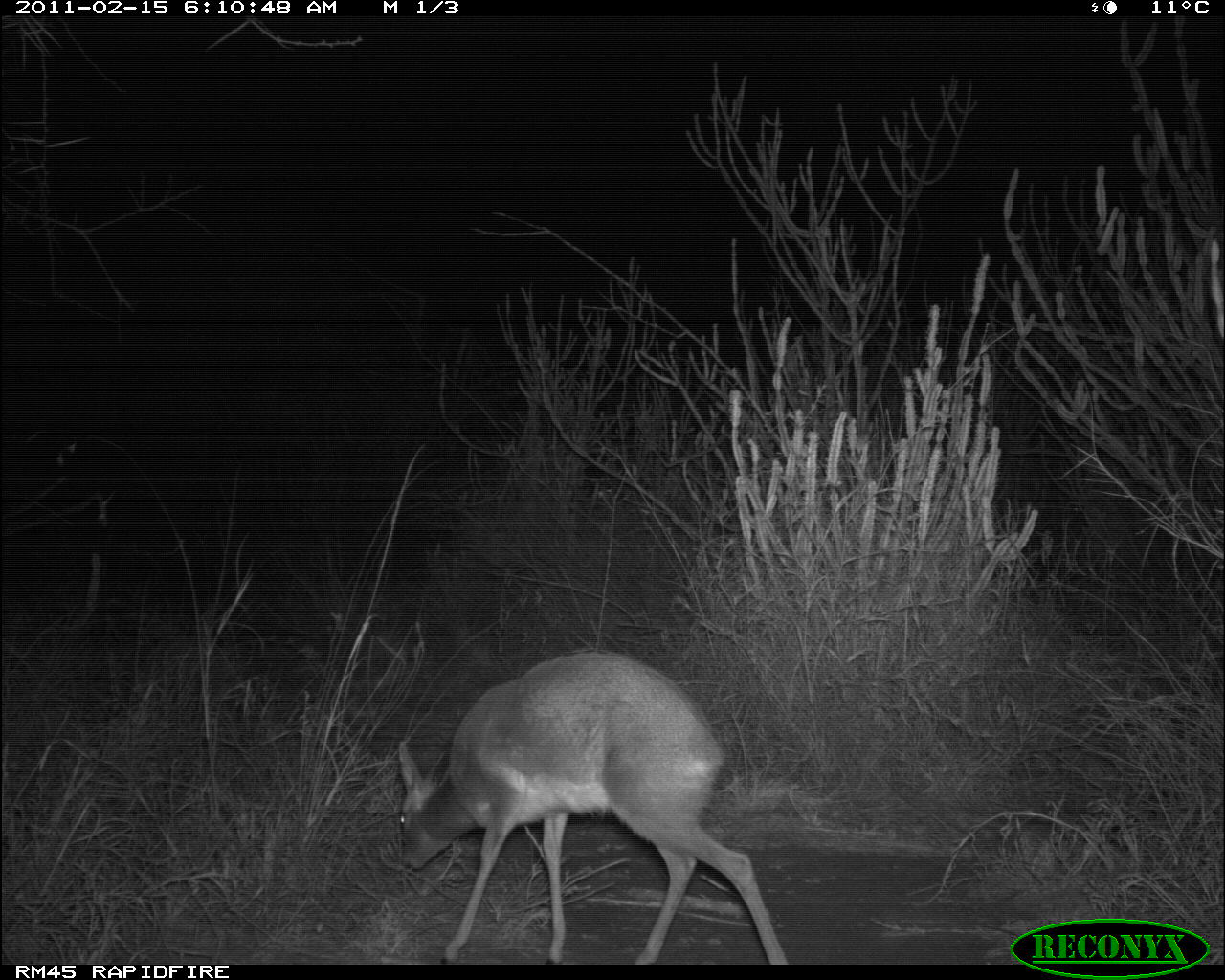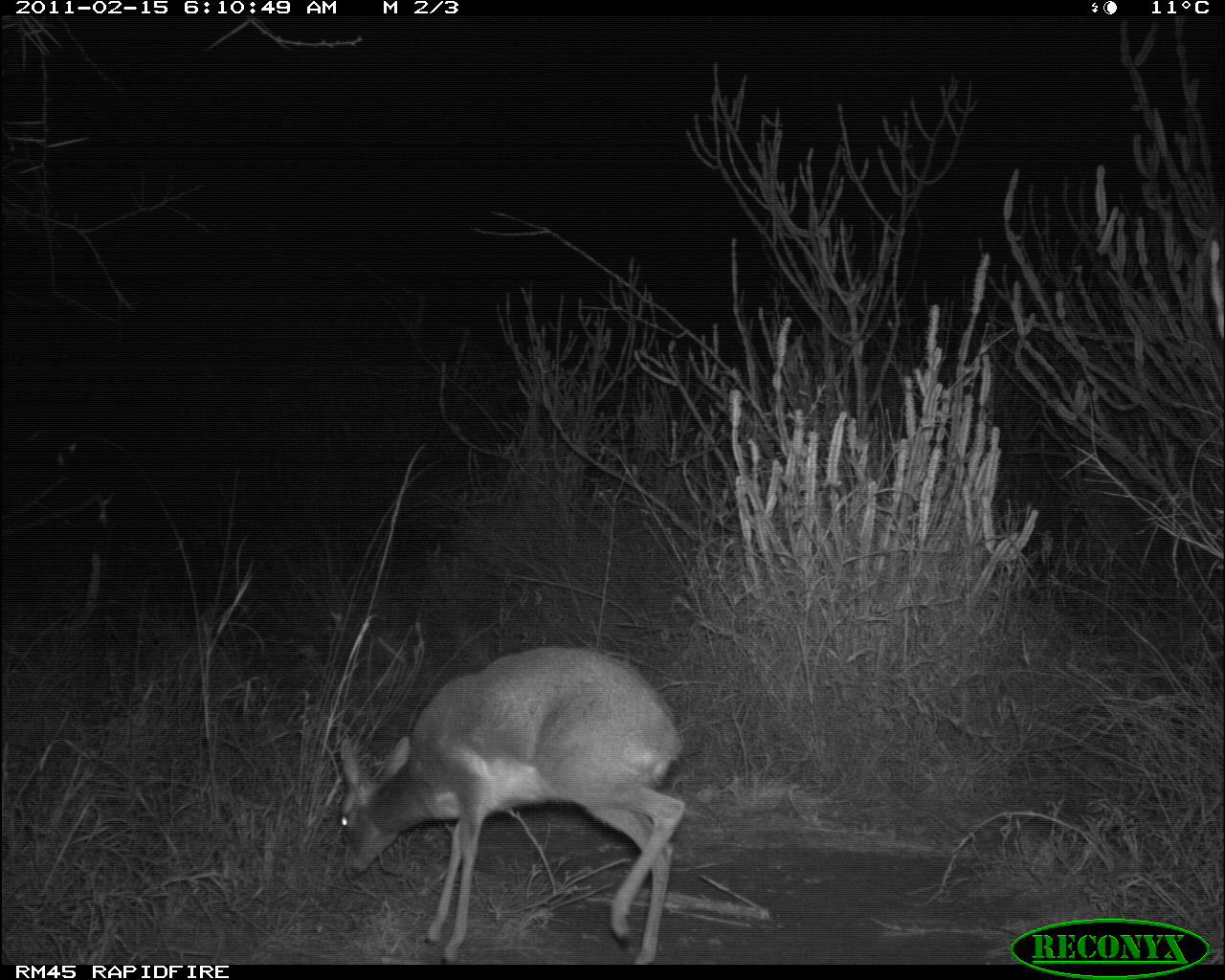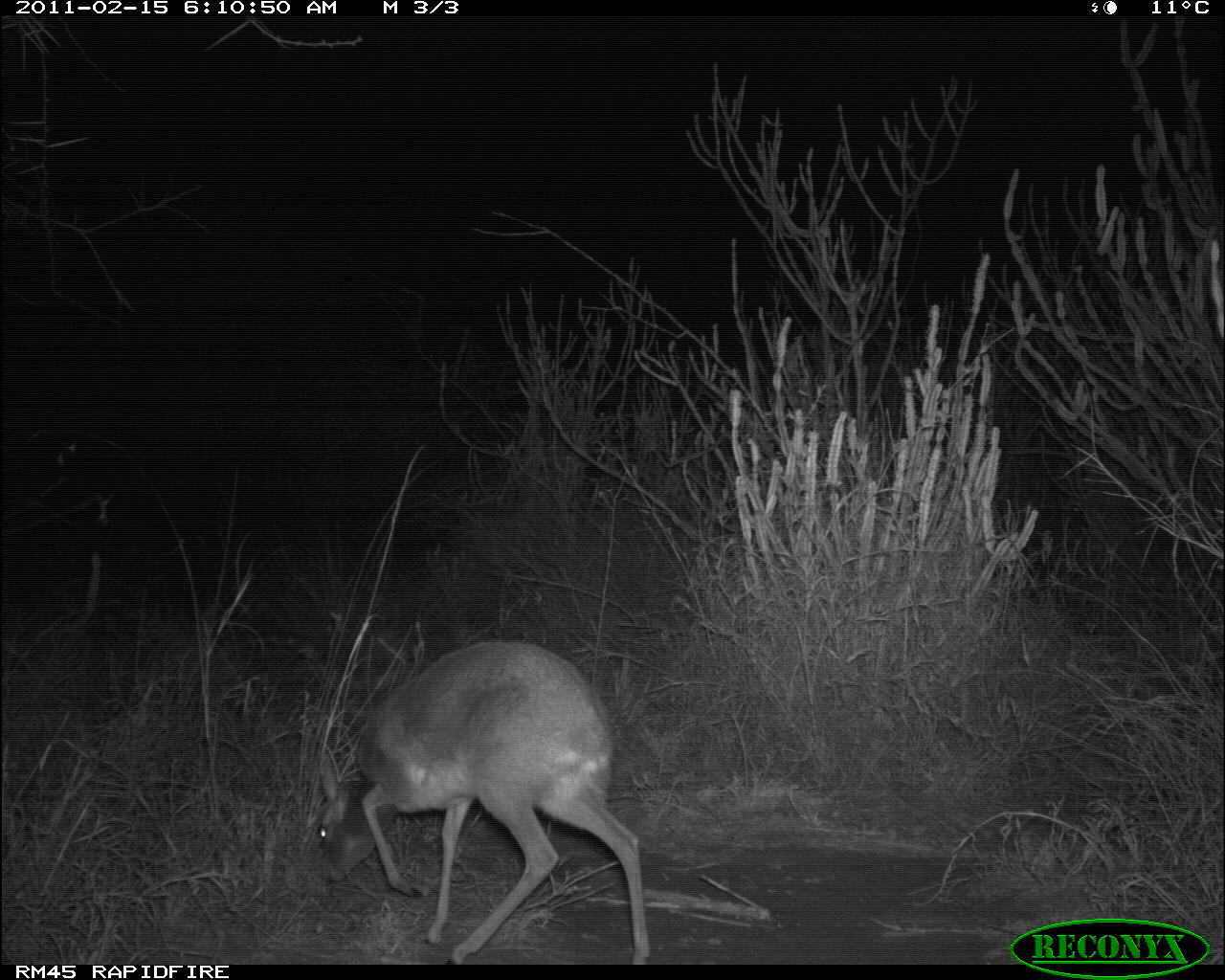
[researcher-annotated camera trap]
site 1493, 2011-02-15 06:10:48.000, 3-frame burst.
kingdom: Animalia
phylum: Chordata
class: Mammalia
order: Artiodactyla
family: Bovidae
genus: Madoqua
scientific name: Madoqua guentheri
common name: günther's dik-dik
Madoqua guentheri (günther's dik-dik), count 1.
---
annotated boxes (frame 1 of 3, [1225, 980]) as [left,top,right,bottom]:
madoqua guentheri: [395,648,787,963]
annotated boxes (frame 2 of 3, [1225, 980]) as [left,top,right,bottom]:
madoqua guentheri: [335,643,686,964]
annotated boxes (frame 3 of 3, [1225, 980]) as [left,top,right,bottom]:
madoqua guentheri: [310,638,650,964]